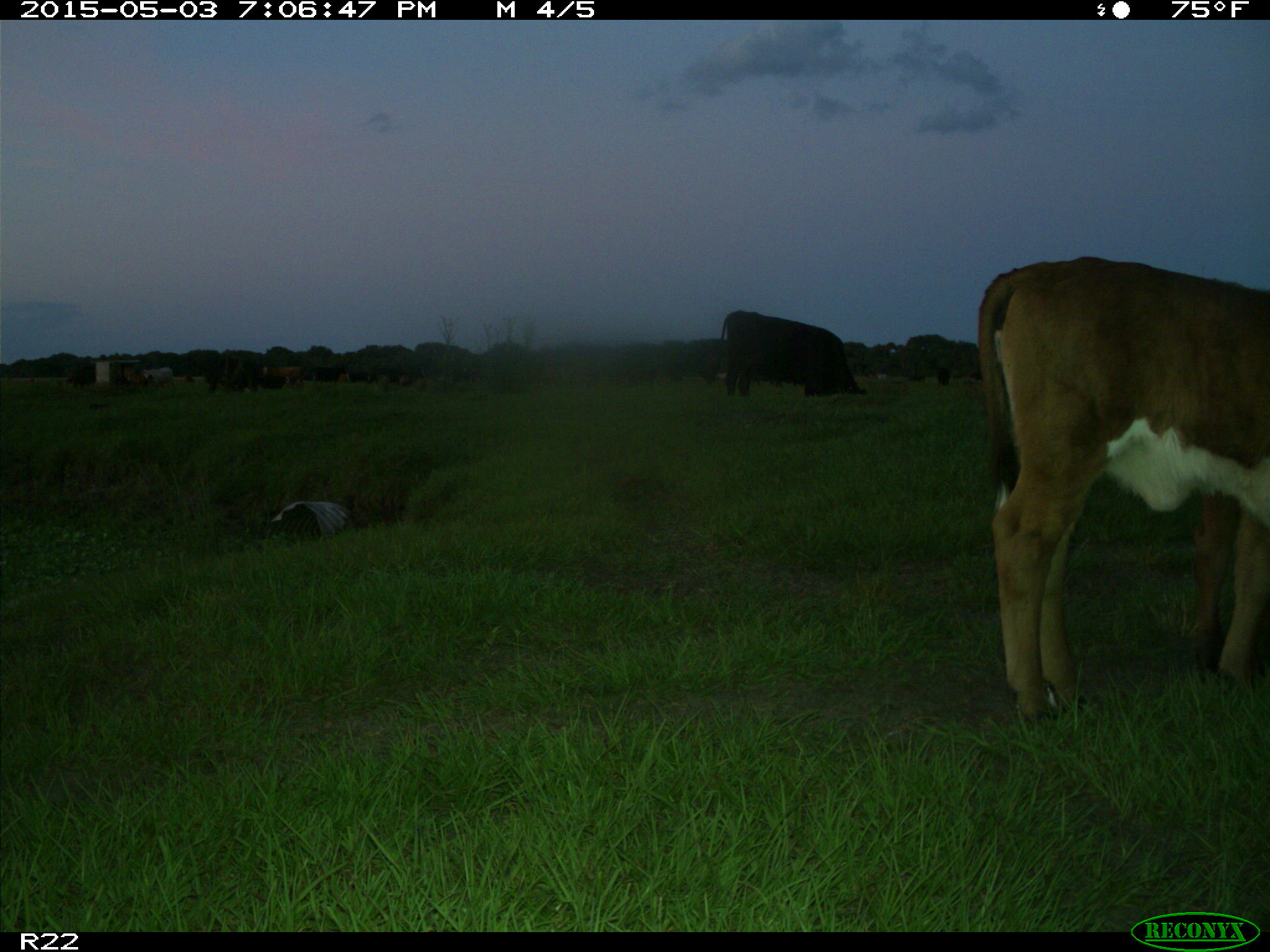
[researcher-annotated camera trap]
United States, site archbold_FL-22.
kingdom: Animalia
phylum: Chordata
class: Mammalia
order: Artiodactyla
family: Bovidae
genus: Bos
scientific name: Bos taurus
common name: domestic cow